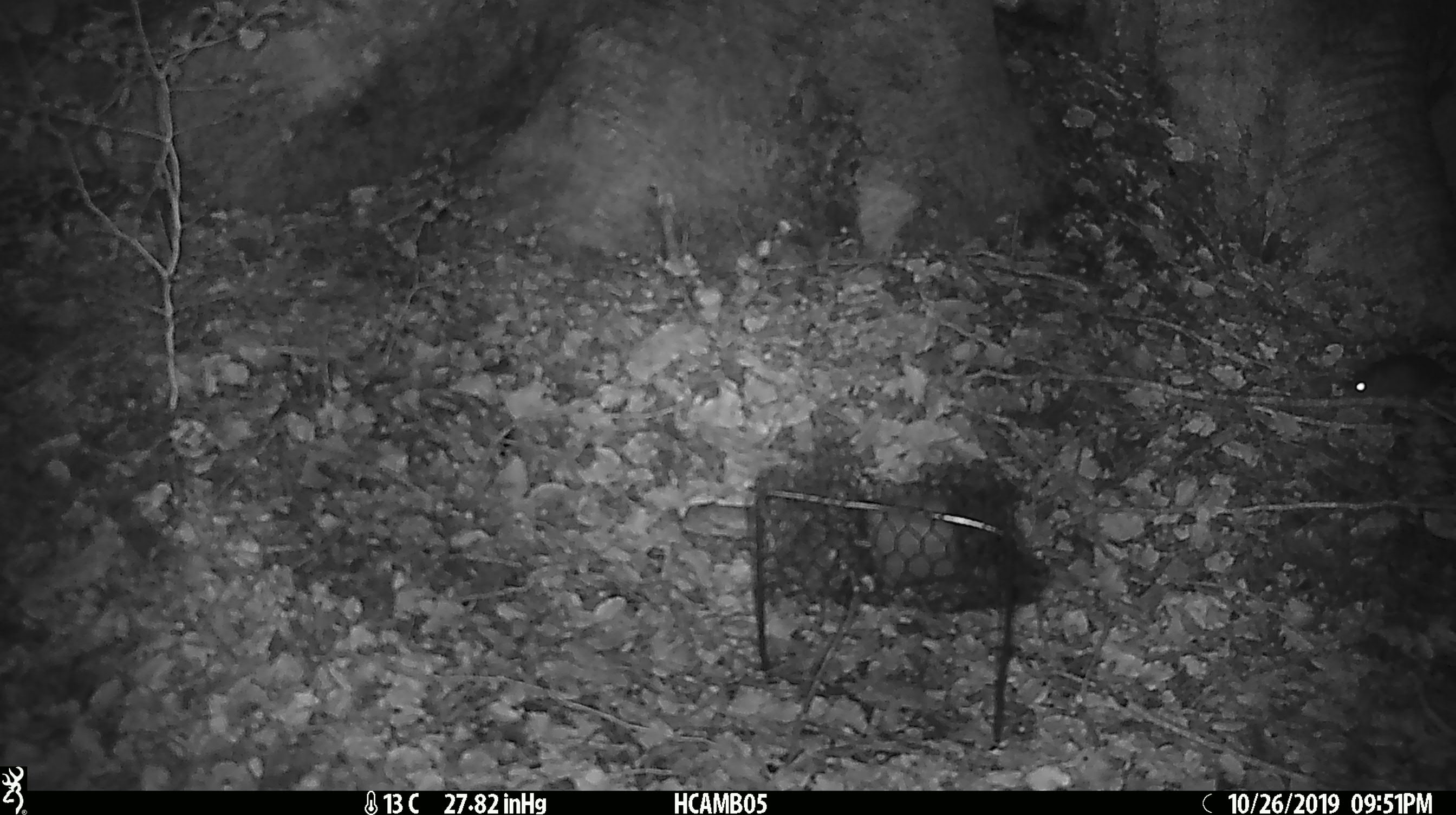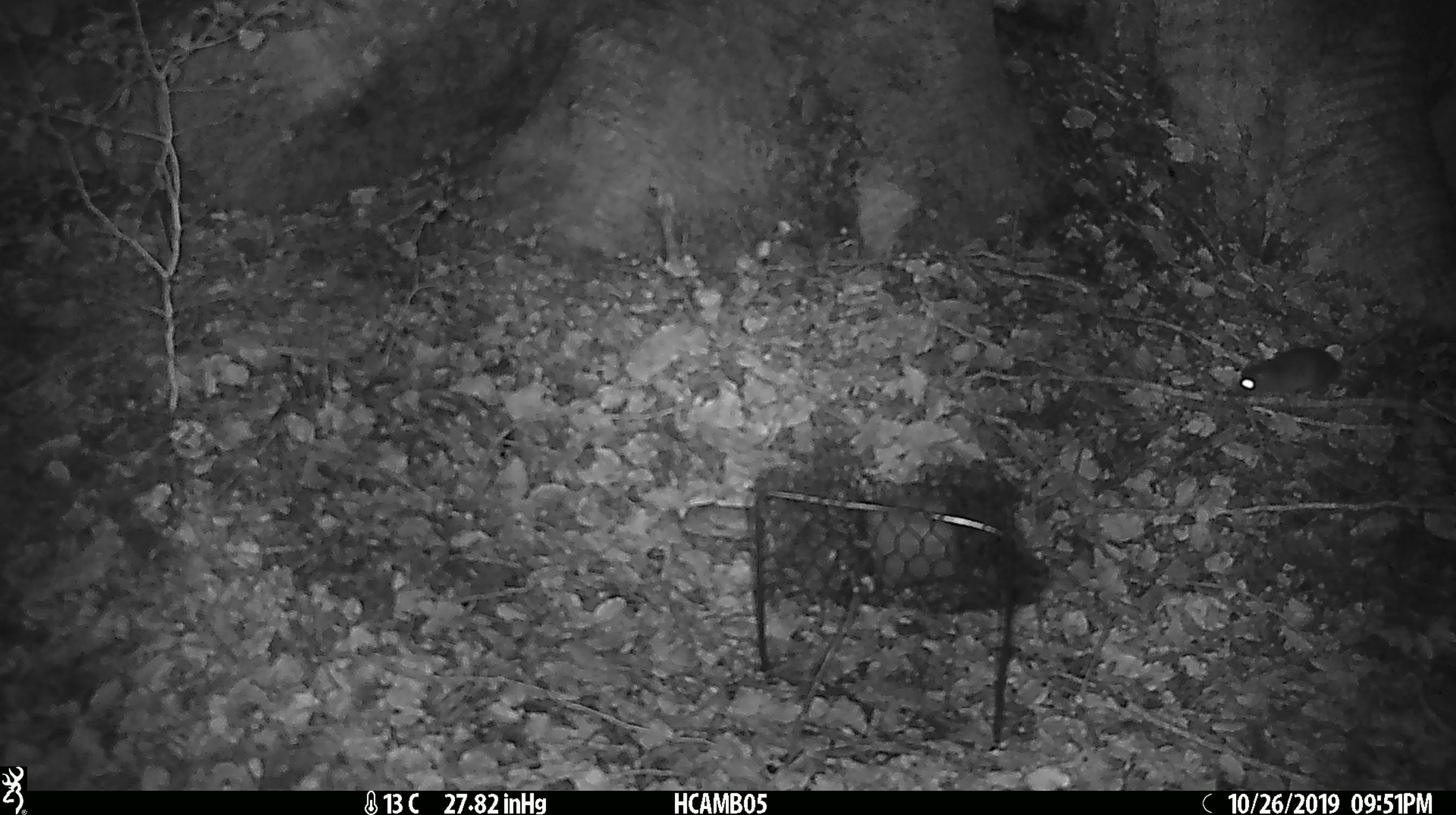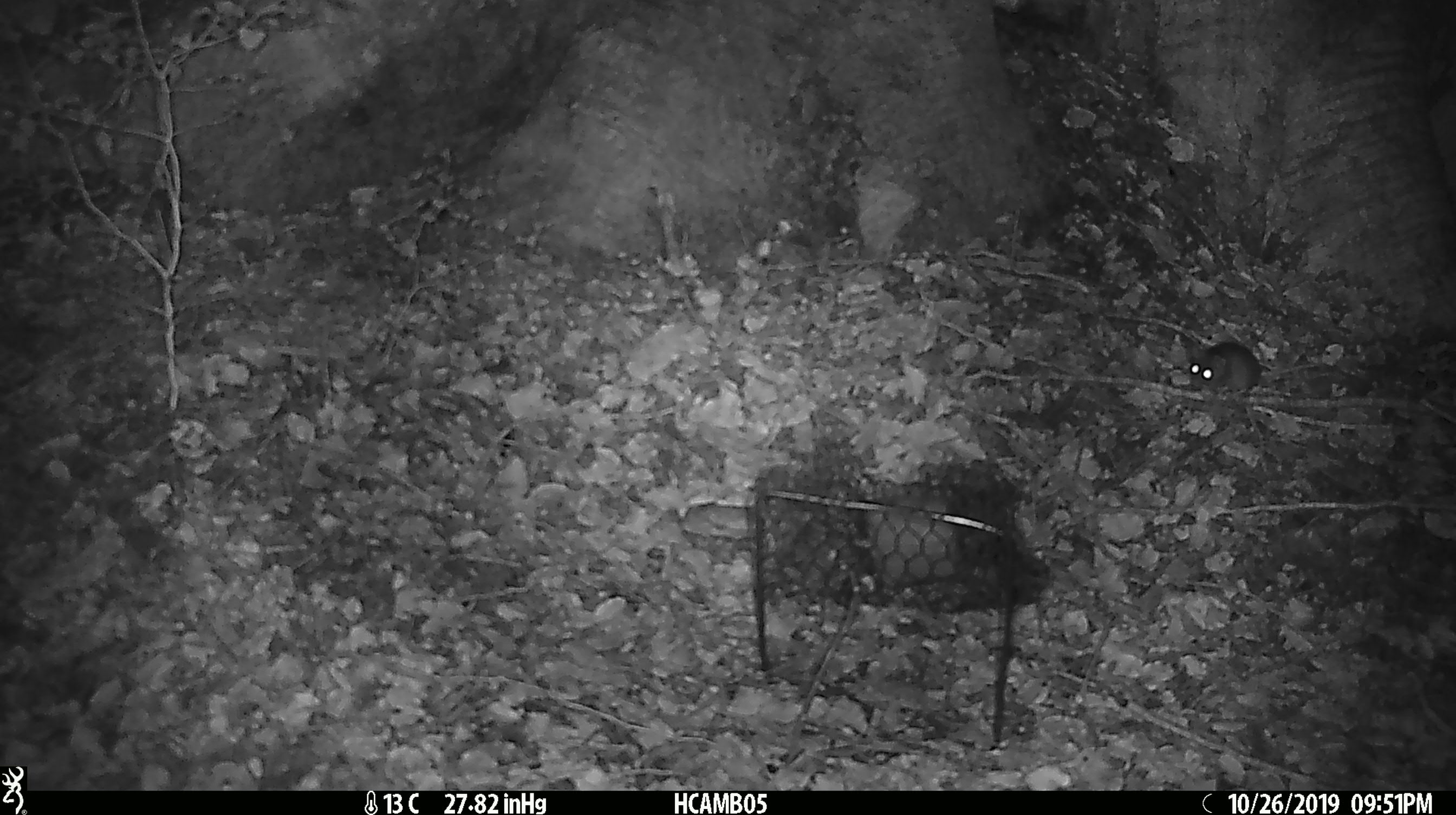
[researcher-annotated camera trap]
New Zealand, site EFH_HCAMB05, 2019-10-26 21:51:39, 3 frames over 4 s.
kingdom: Animalia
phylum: Chordata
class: Mammalia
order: Rodentia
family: Muridae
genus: Mus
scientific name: Mus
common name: mouse